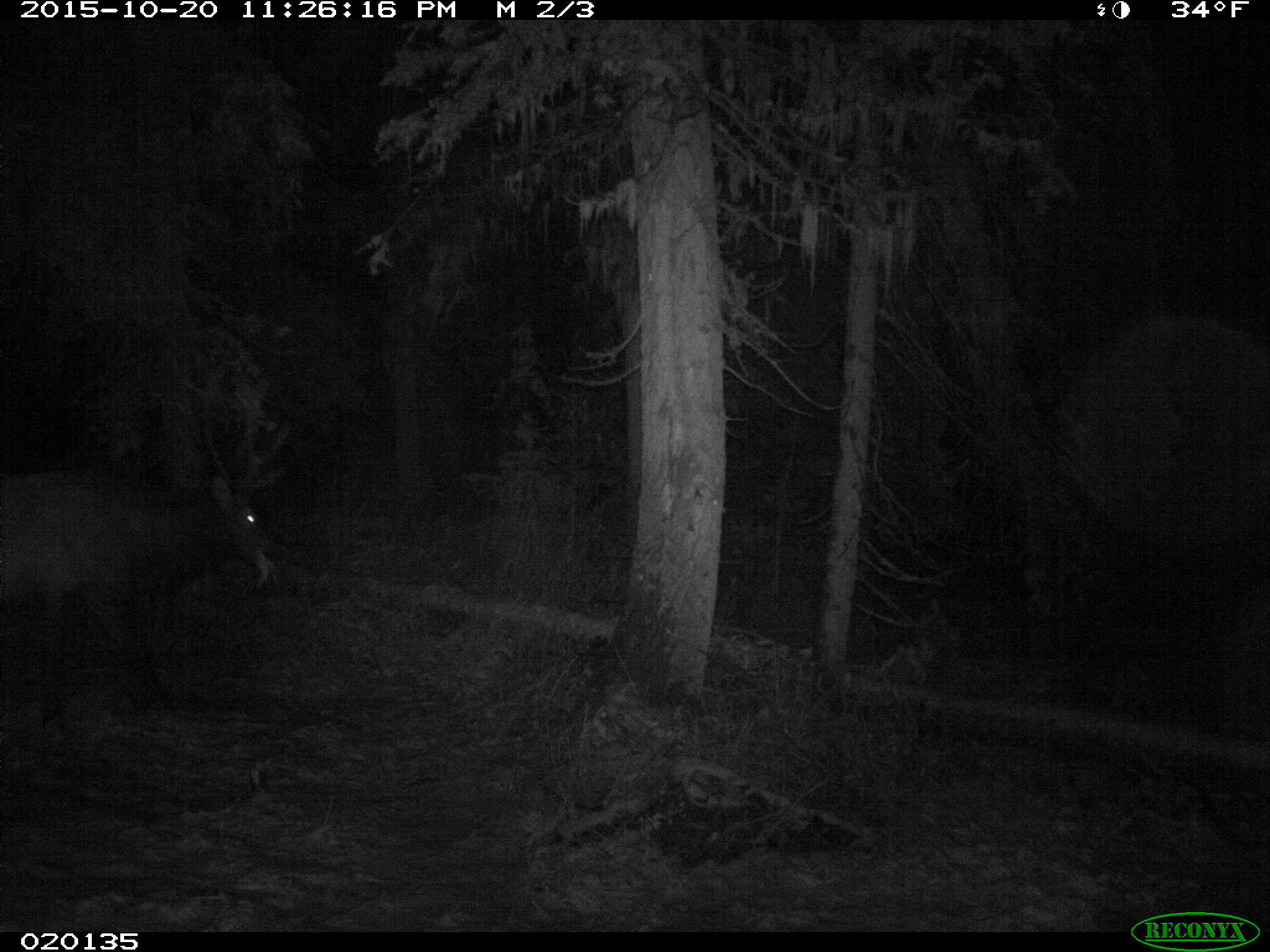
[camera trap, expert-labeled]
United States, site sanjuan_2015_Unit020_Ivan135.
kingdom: Animalia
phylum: Chordata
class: Mammalia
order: Artiodactyla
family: Cervidae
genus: Cervus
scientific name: Cervus elaphus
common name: red deer